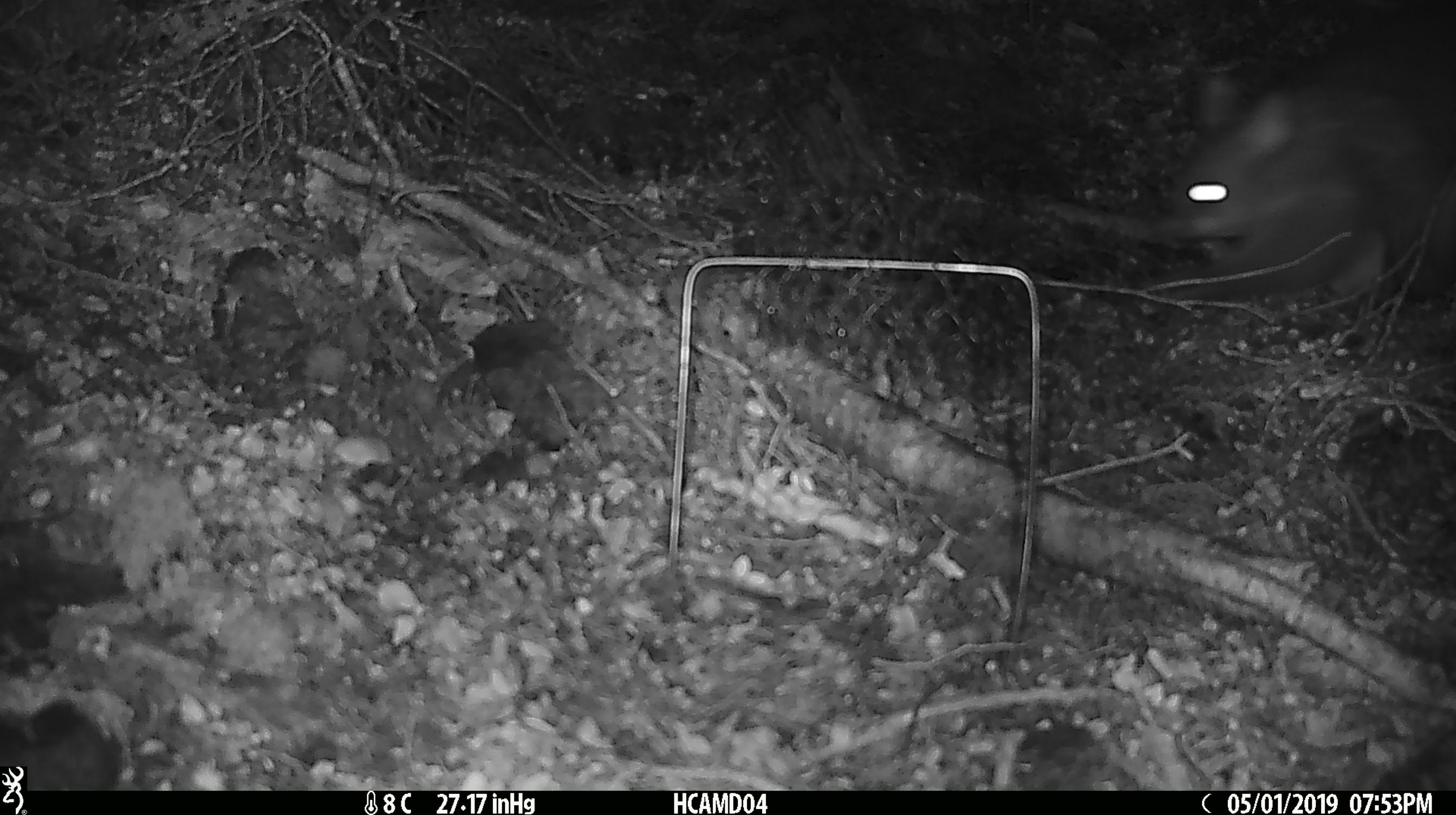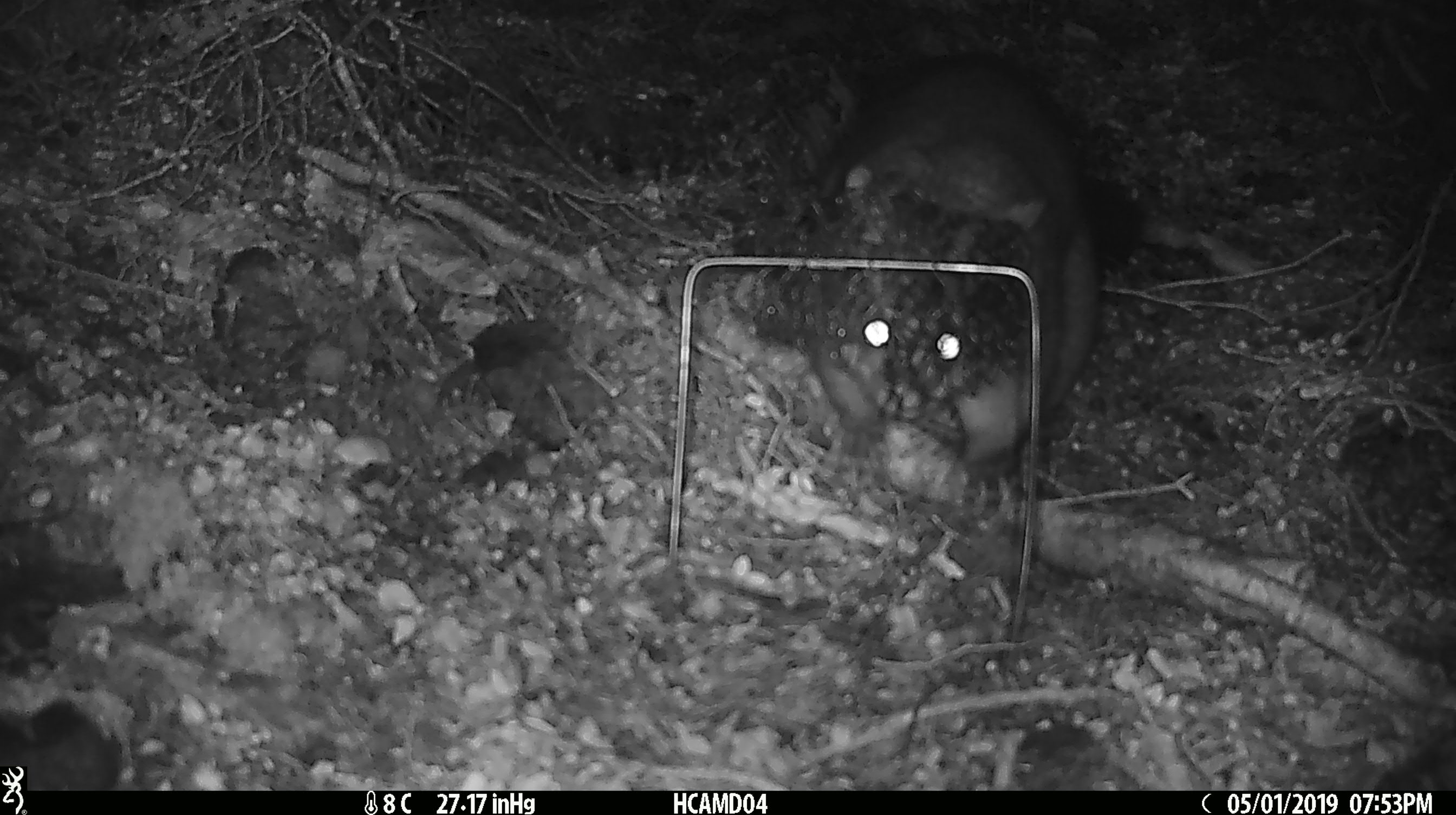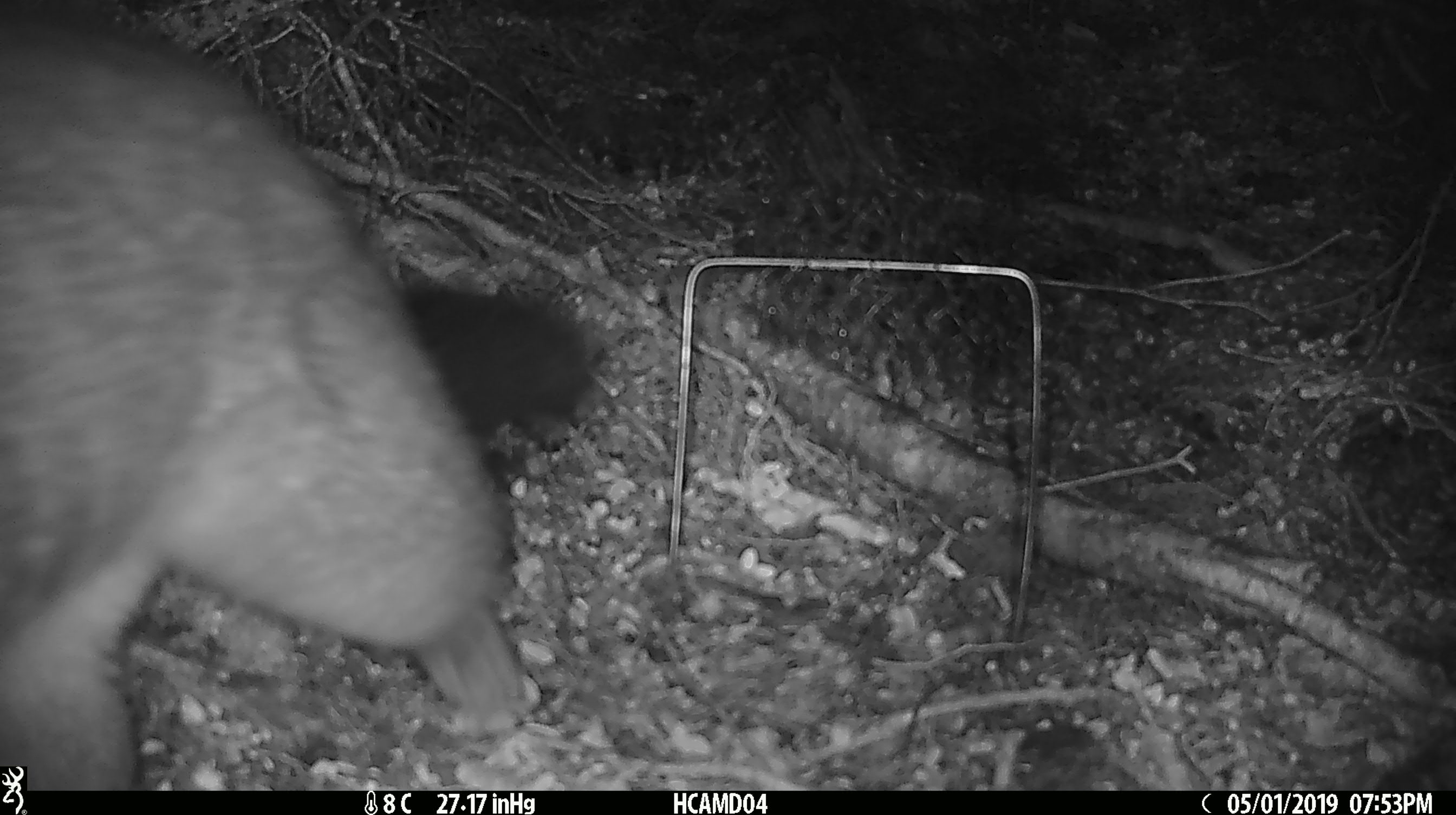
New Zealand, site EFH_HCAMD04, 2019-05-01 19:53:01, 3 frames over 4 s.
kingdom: Animalia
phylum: Chordata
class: Mammalia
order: Diprotodontia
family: Phalangeridae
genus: Trichosurus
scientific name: Trichosurus vulpecula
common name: common brushtail possum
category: possum